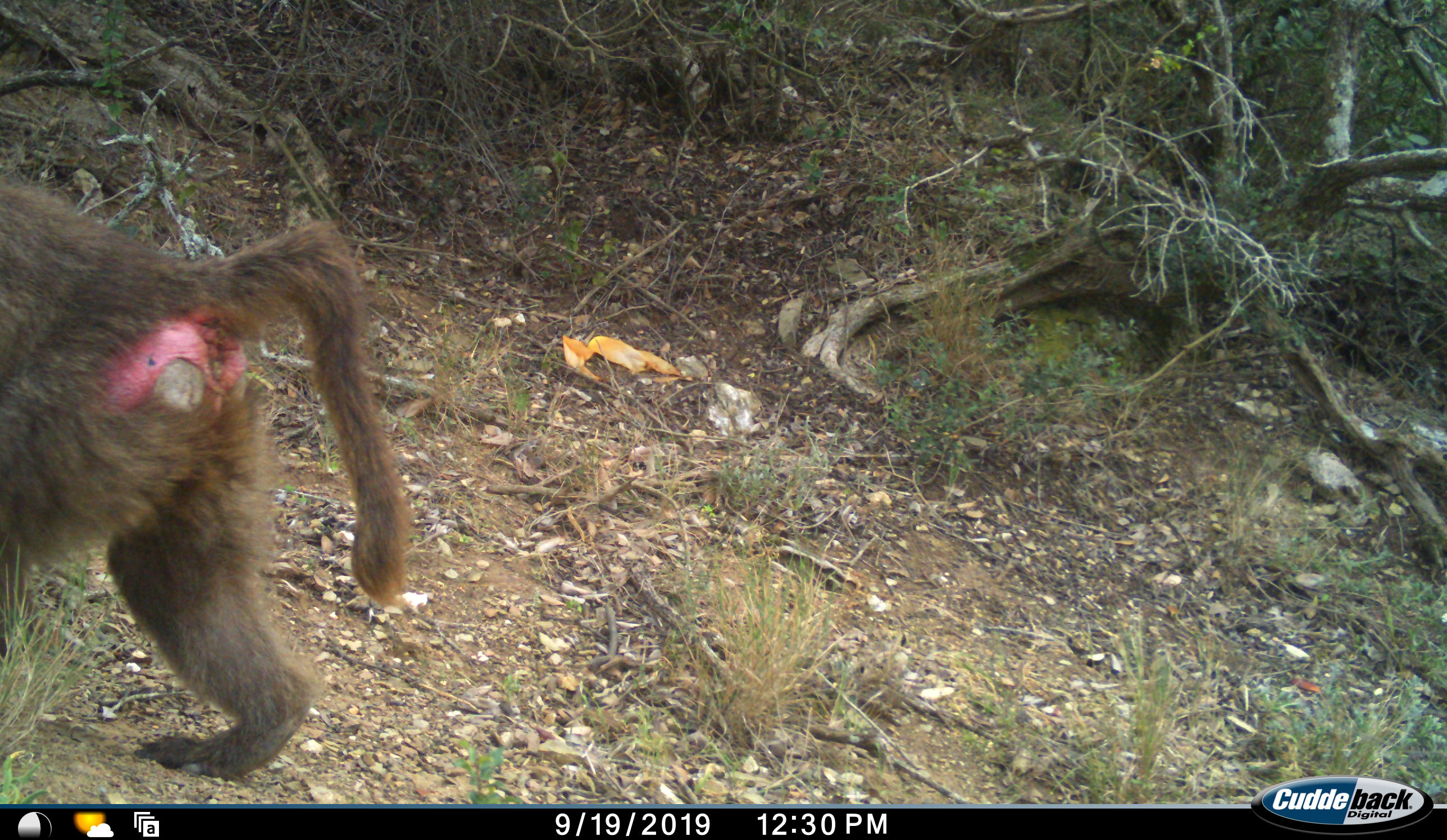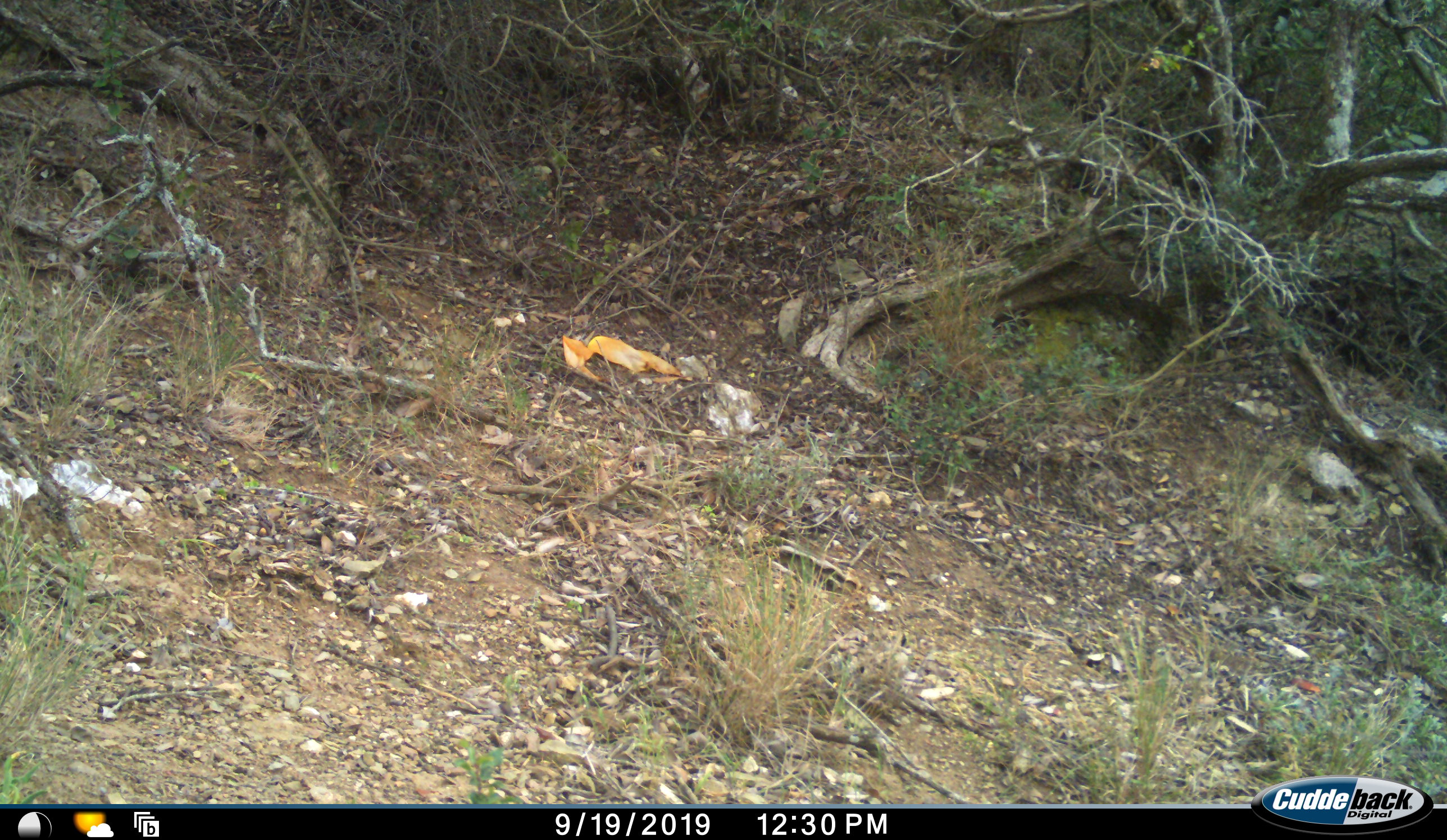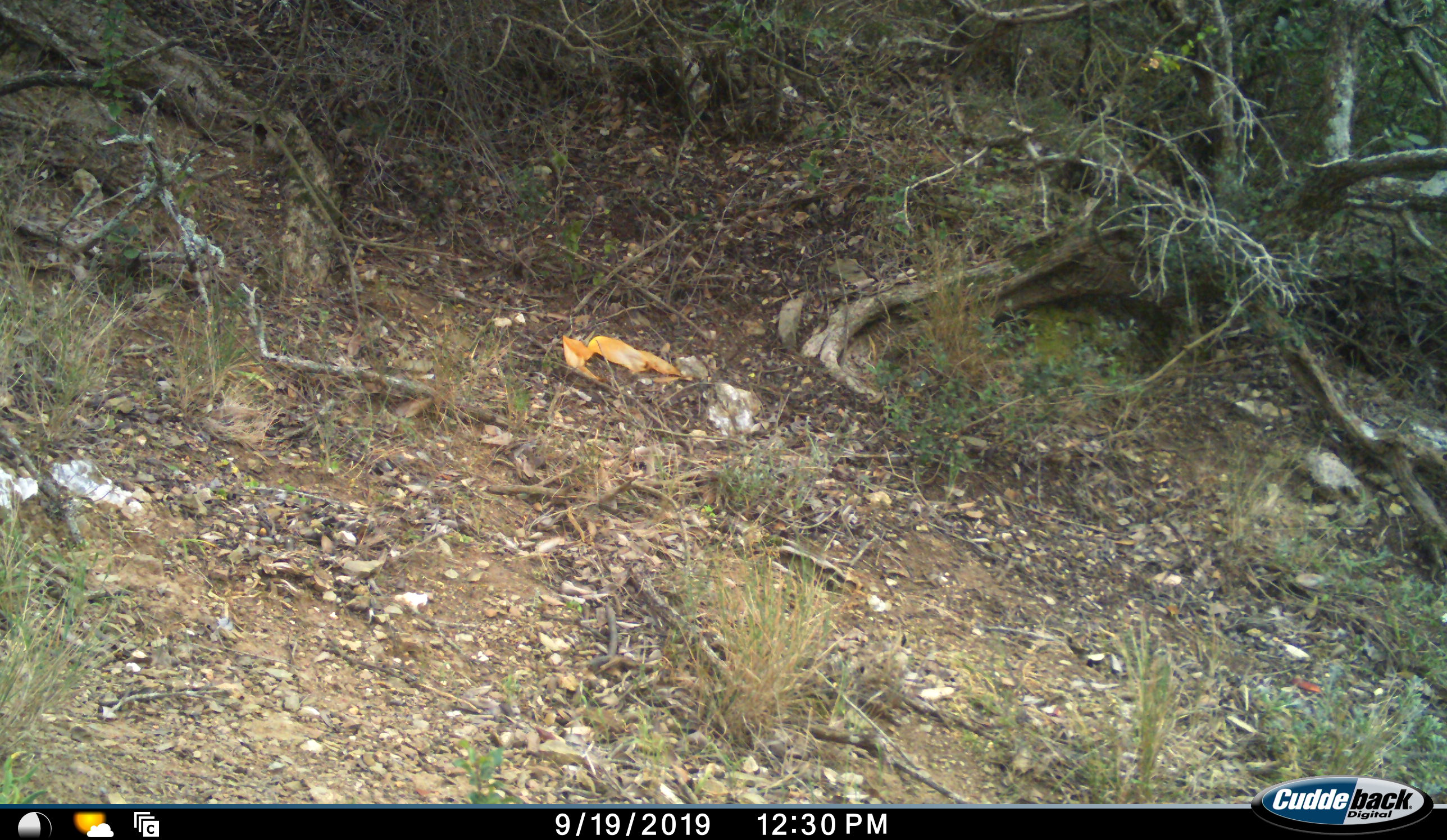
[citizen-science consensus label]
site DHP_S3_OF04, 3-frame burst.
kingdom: Animalia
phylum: Chordata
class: Mammalia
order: Primates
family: Cercopithecidae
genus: Papio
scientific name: Papio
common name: baboon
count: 1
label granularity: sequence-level